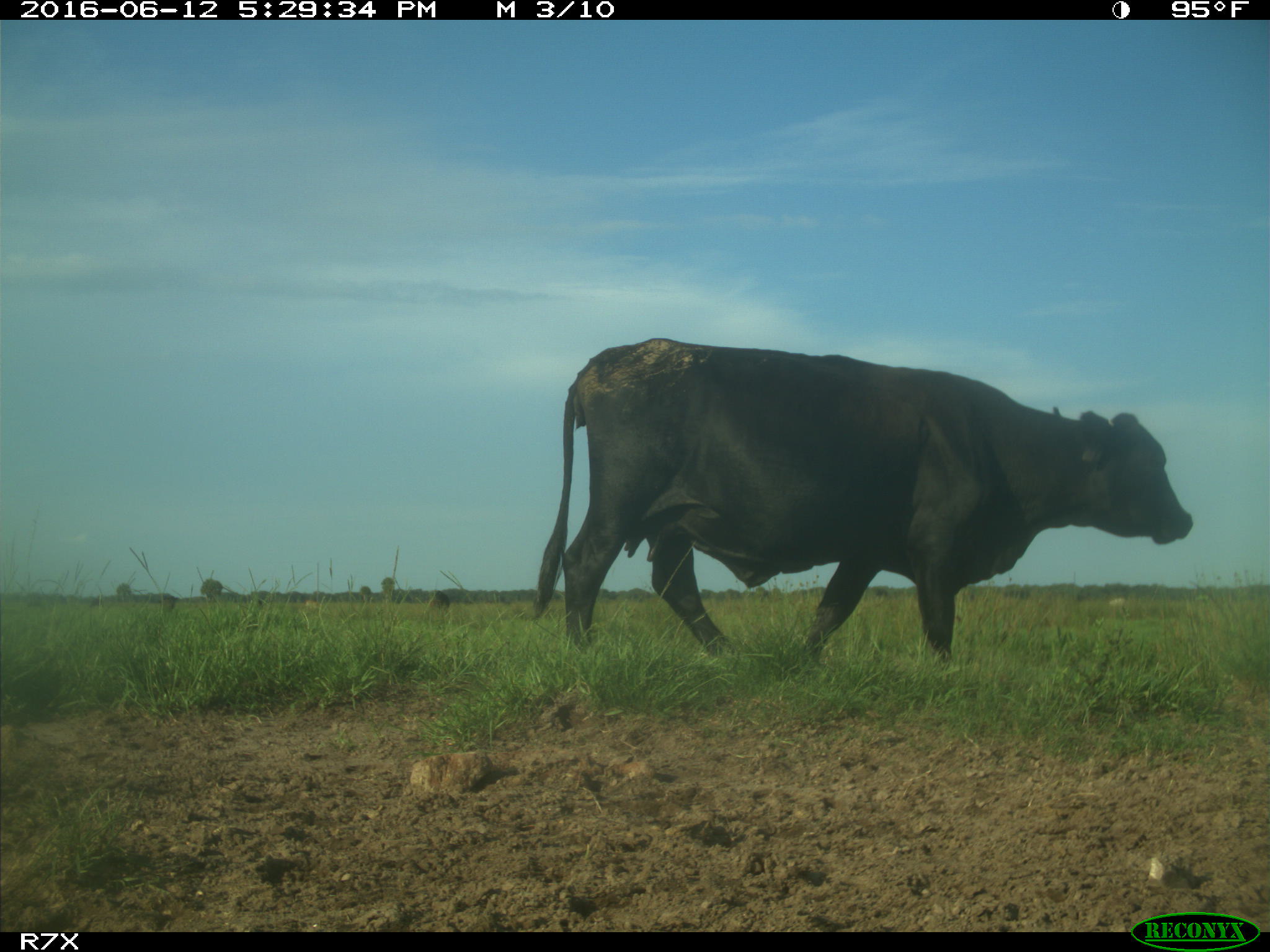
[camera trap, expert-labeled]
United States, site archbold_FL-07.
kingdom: Animalia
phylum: Chordata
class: Mammalia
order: Artiodactyla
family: Bovidae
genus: Bos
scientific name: Bos taurus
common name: domestic cow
Bos taurus (domestic cow).